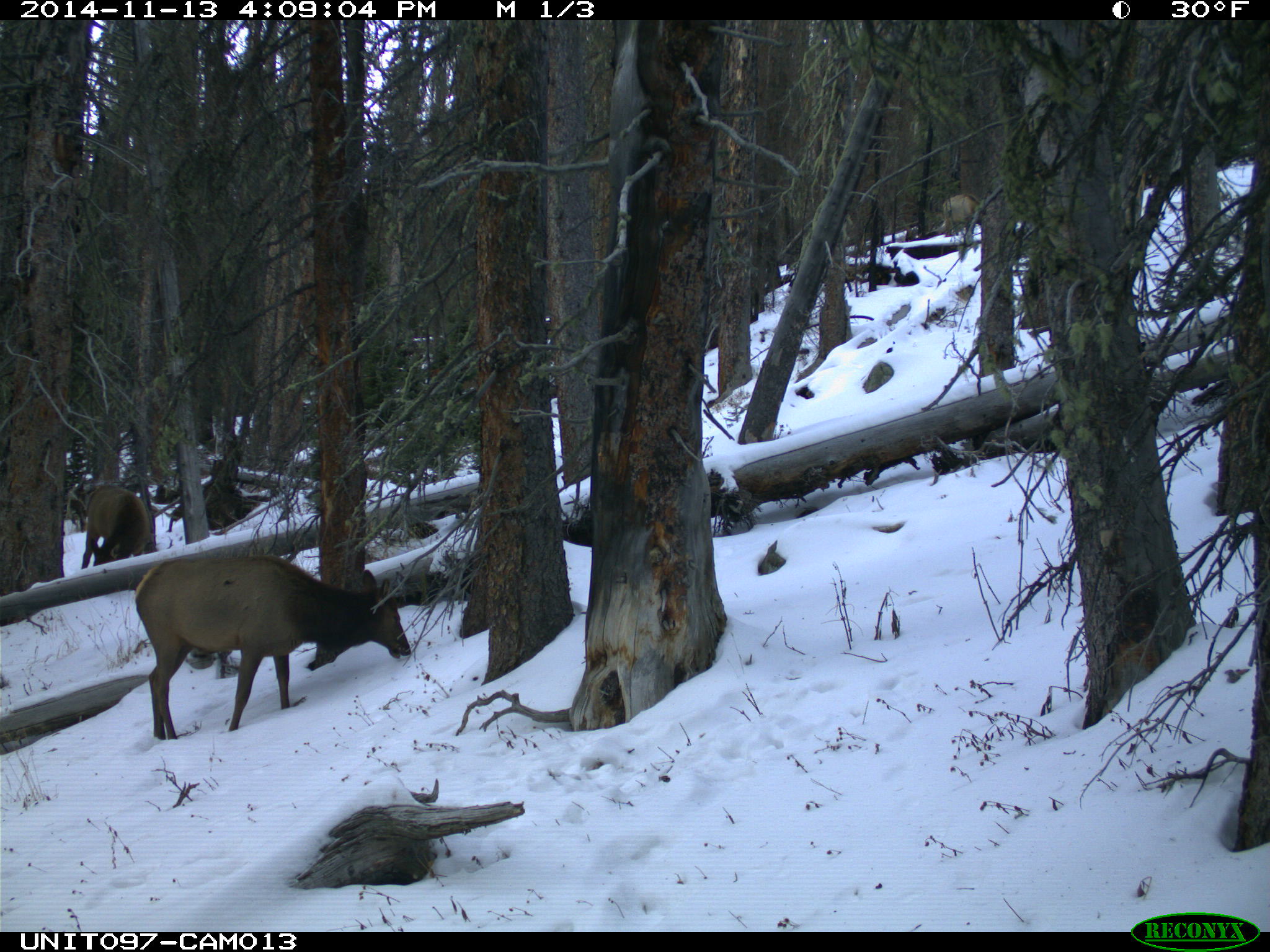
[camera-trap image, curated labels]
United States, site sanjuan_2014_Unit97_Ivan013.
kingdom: Animalia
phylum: Chordata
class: Mammalia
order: Artiodactyla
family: Cervidae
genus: Cervus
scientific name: Cervus elaphus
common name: red deer